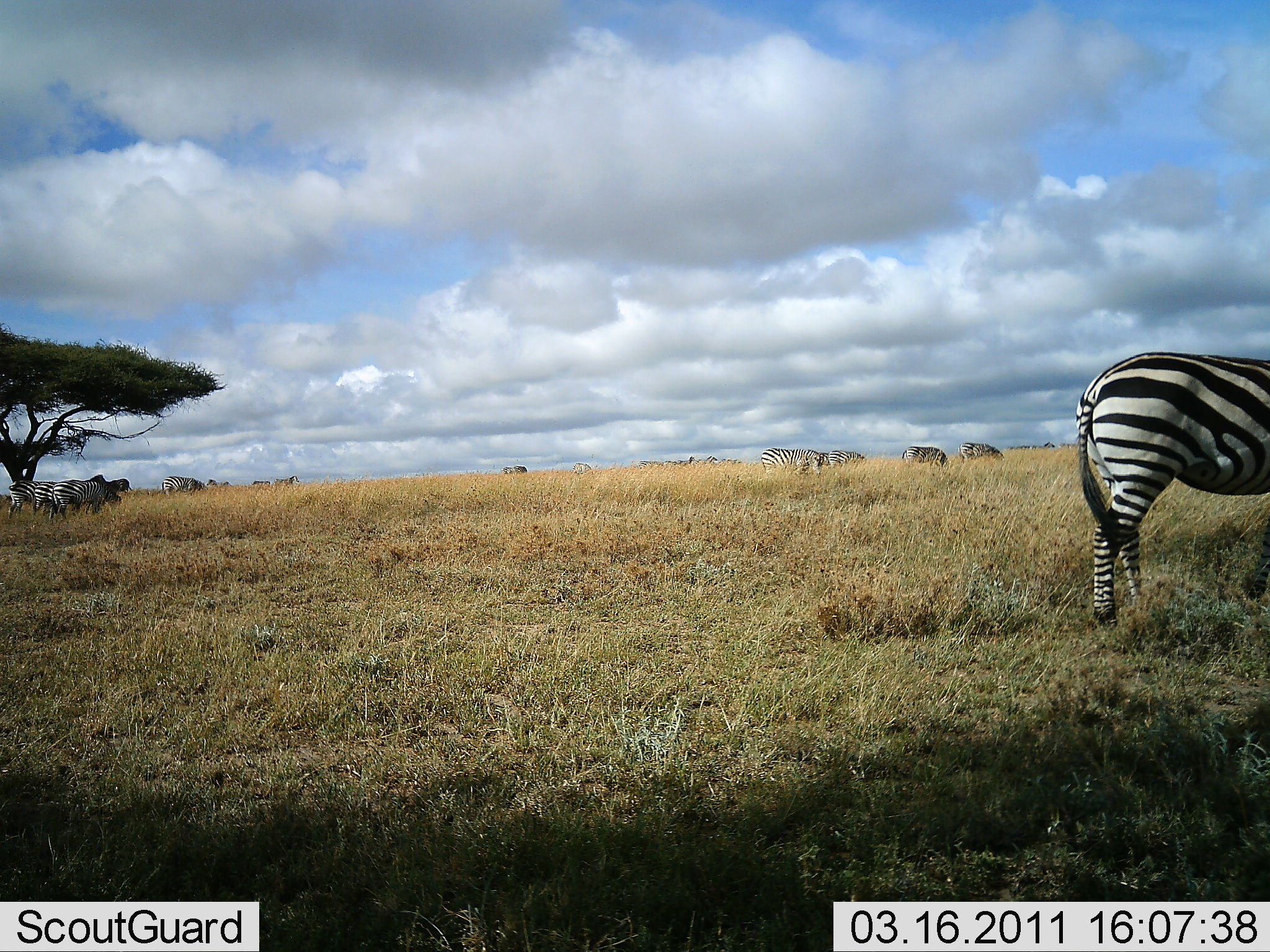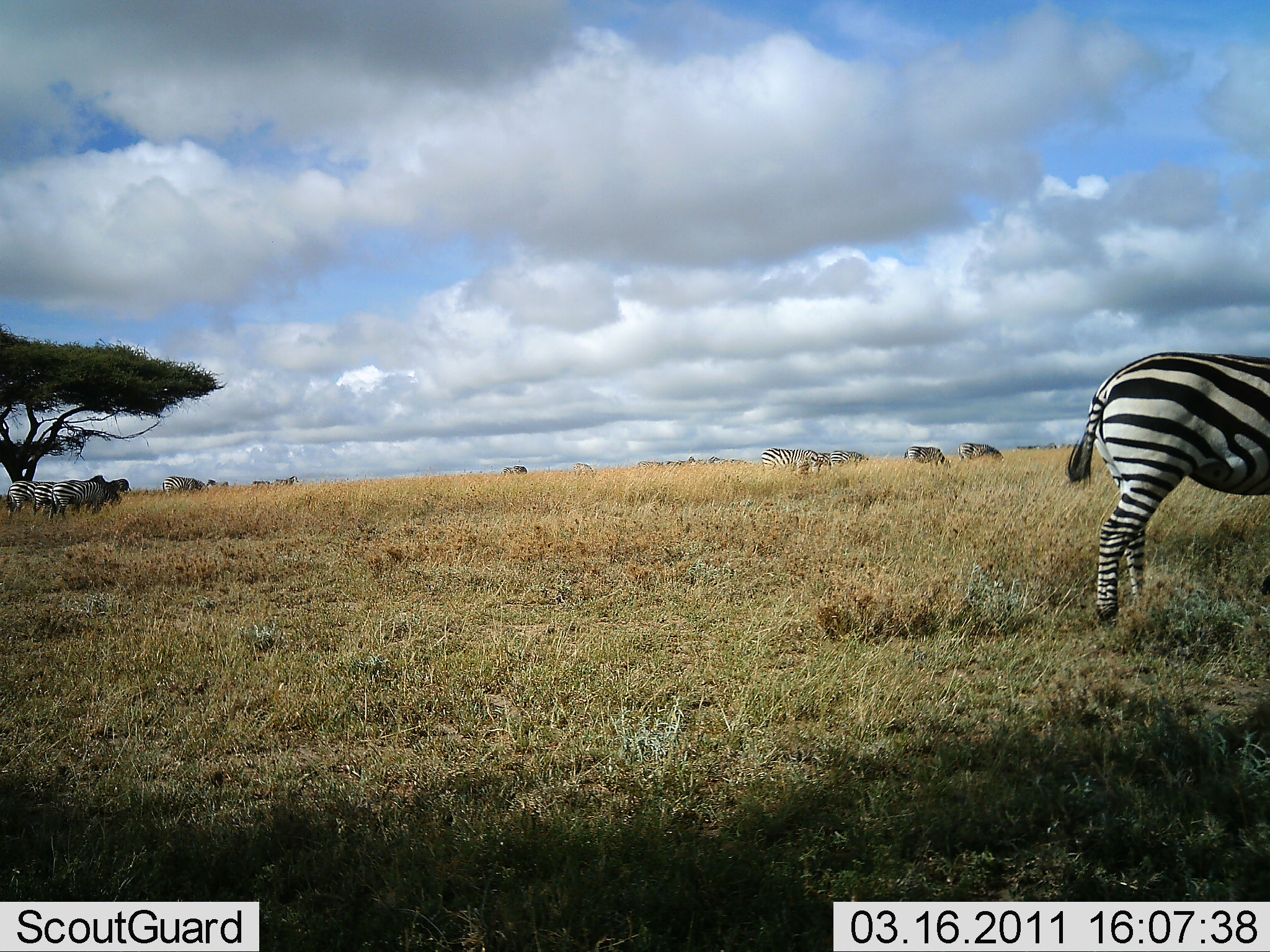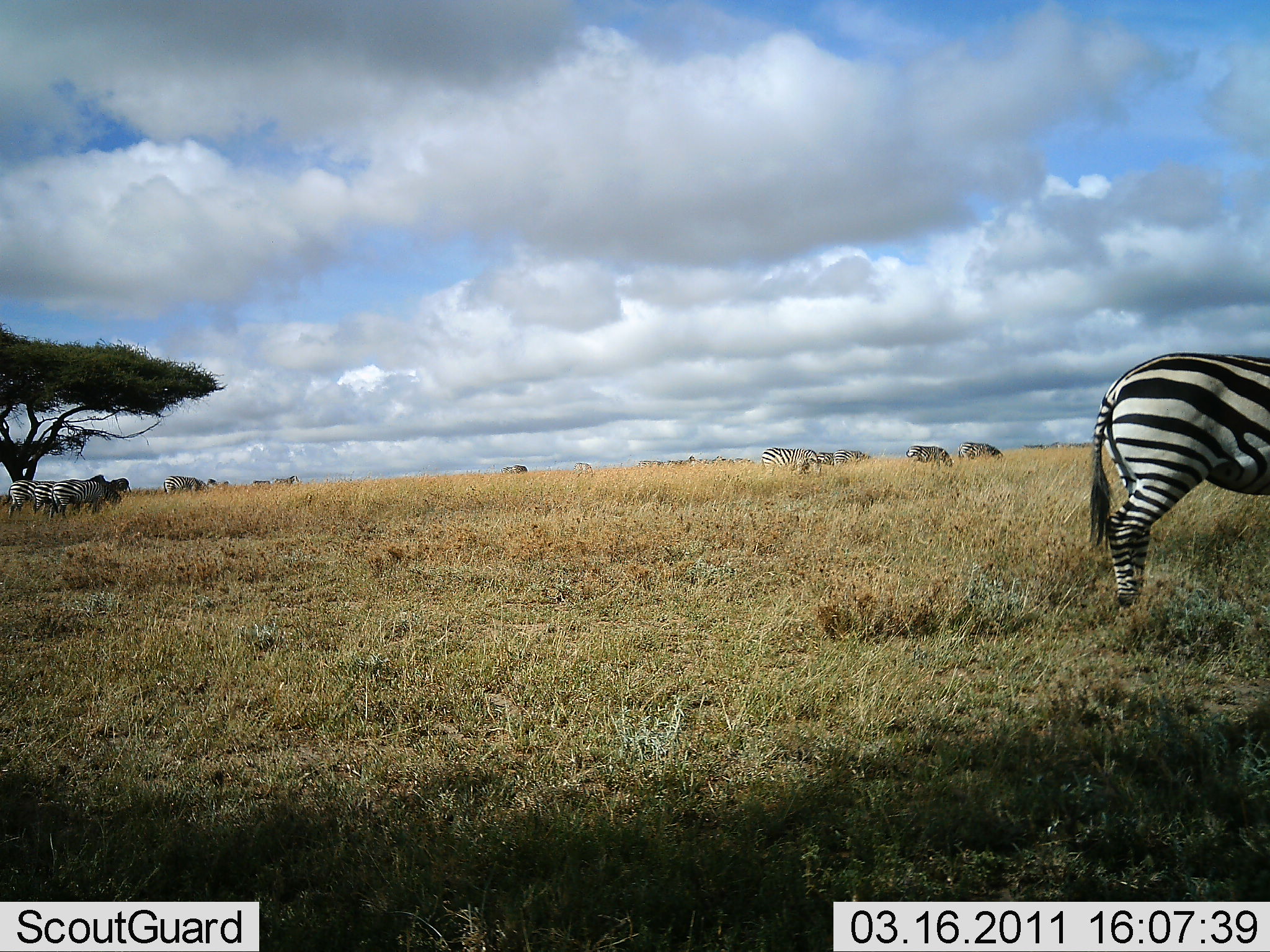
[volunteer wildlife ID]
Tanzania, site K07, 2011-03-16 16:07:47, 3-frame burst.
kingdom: Animalia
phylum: Chordata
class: Mammalia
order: Perissodactyla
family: Equidae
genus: Equus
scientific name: Equus quagga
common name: plains zebra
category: zebra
Zebra (plains zebra) (Equus quagga), count 10. Behavior (volunteer vote fractions): standing 77%, resting 0%, moving 23%, interacting 0%. Young present (vote fraction): 0%. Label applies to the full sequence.